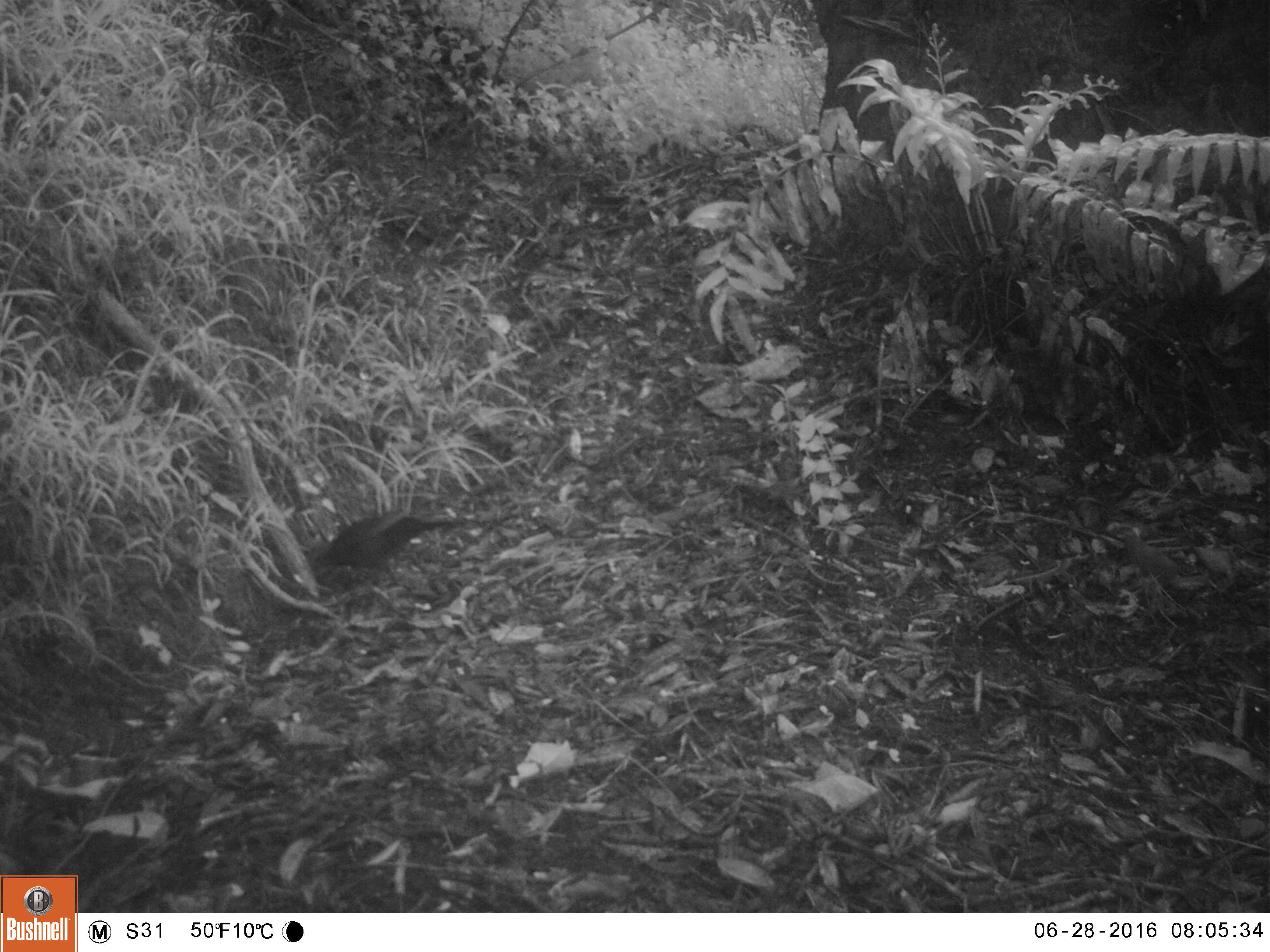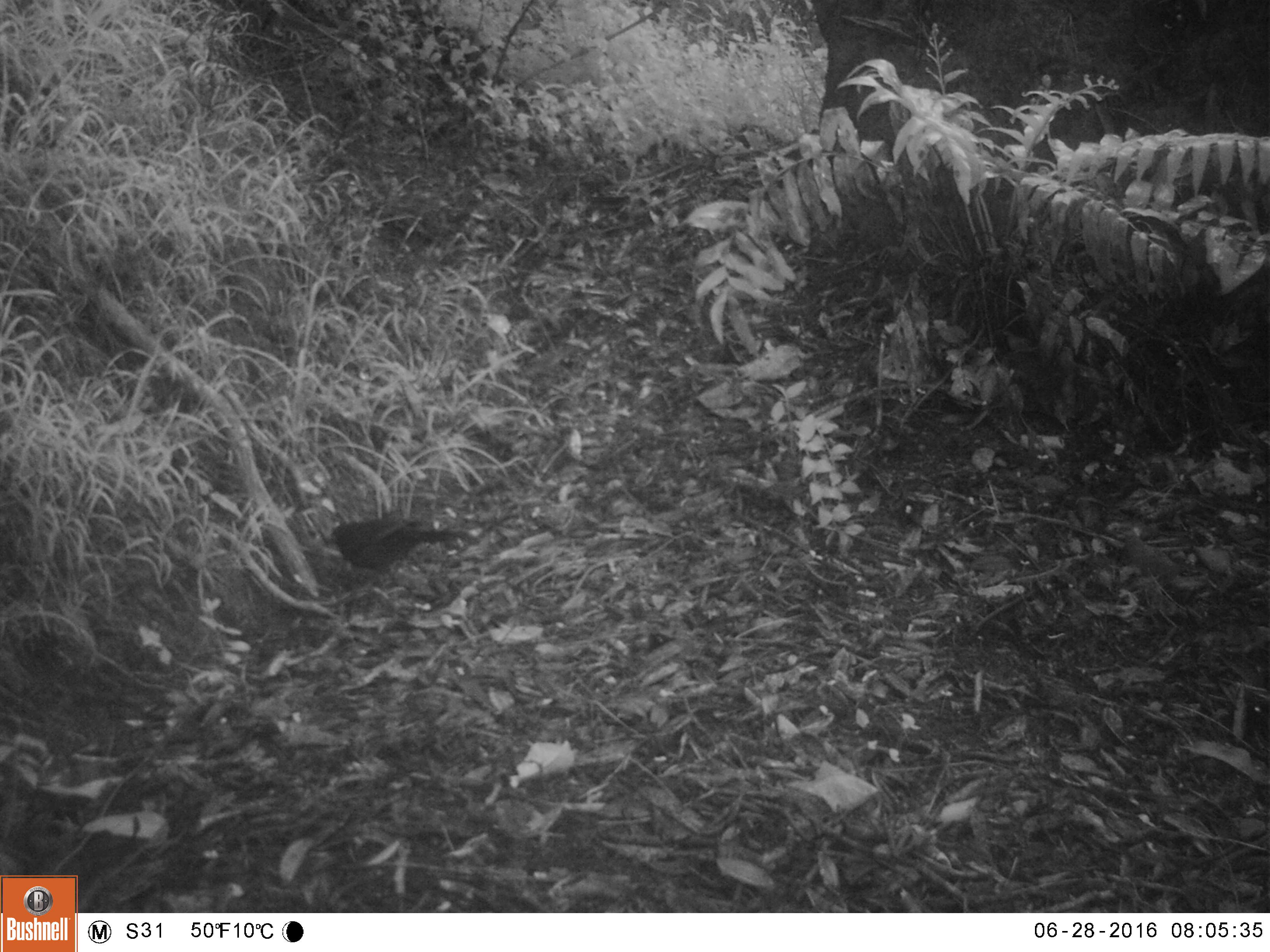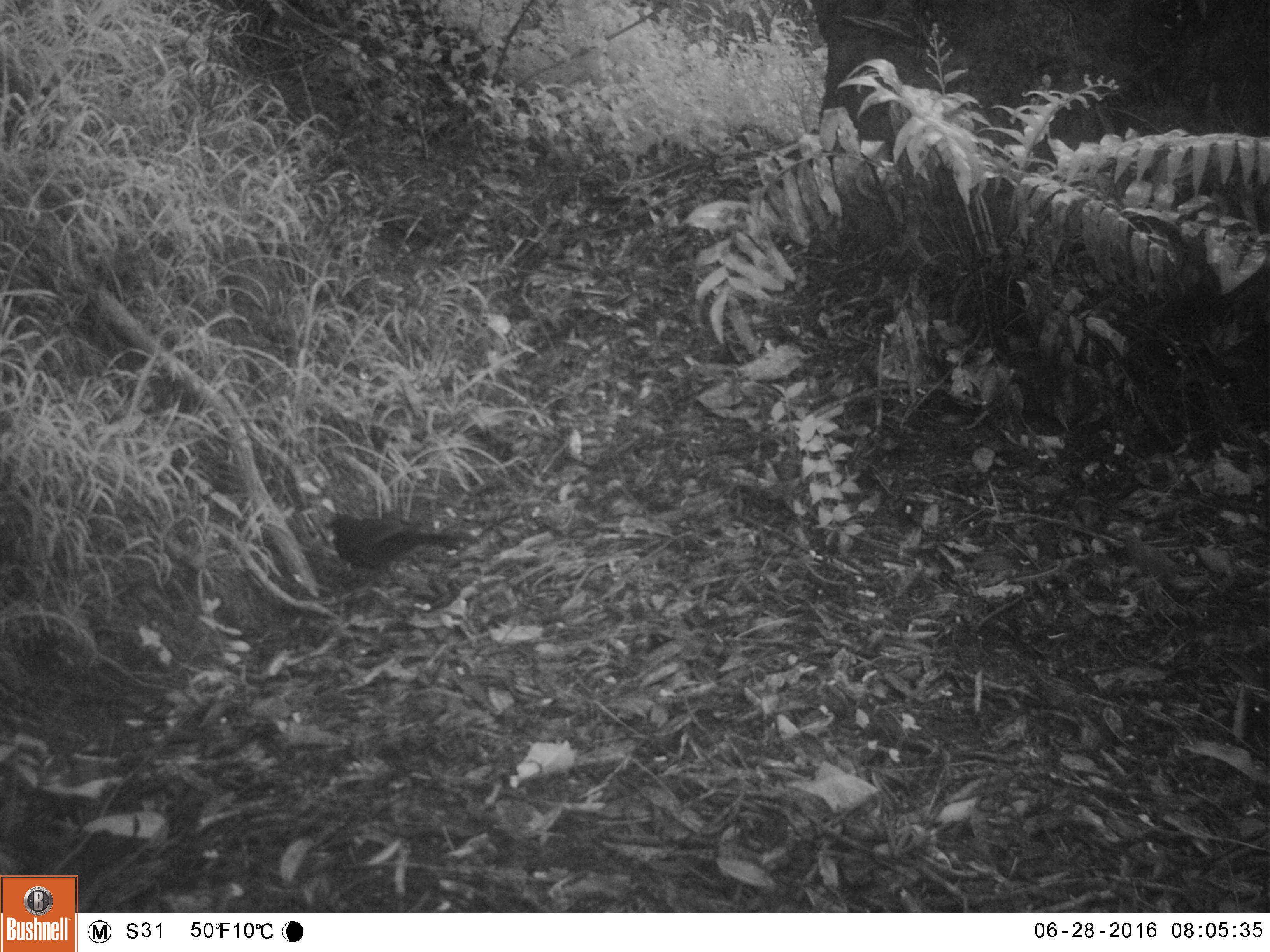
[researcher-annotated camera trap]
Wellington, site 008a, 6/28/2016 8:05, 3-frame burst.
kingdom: Animalia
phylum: Chordata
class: Aves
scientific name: Aves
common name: bird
Bird (Aves).